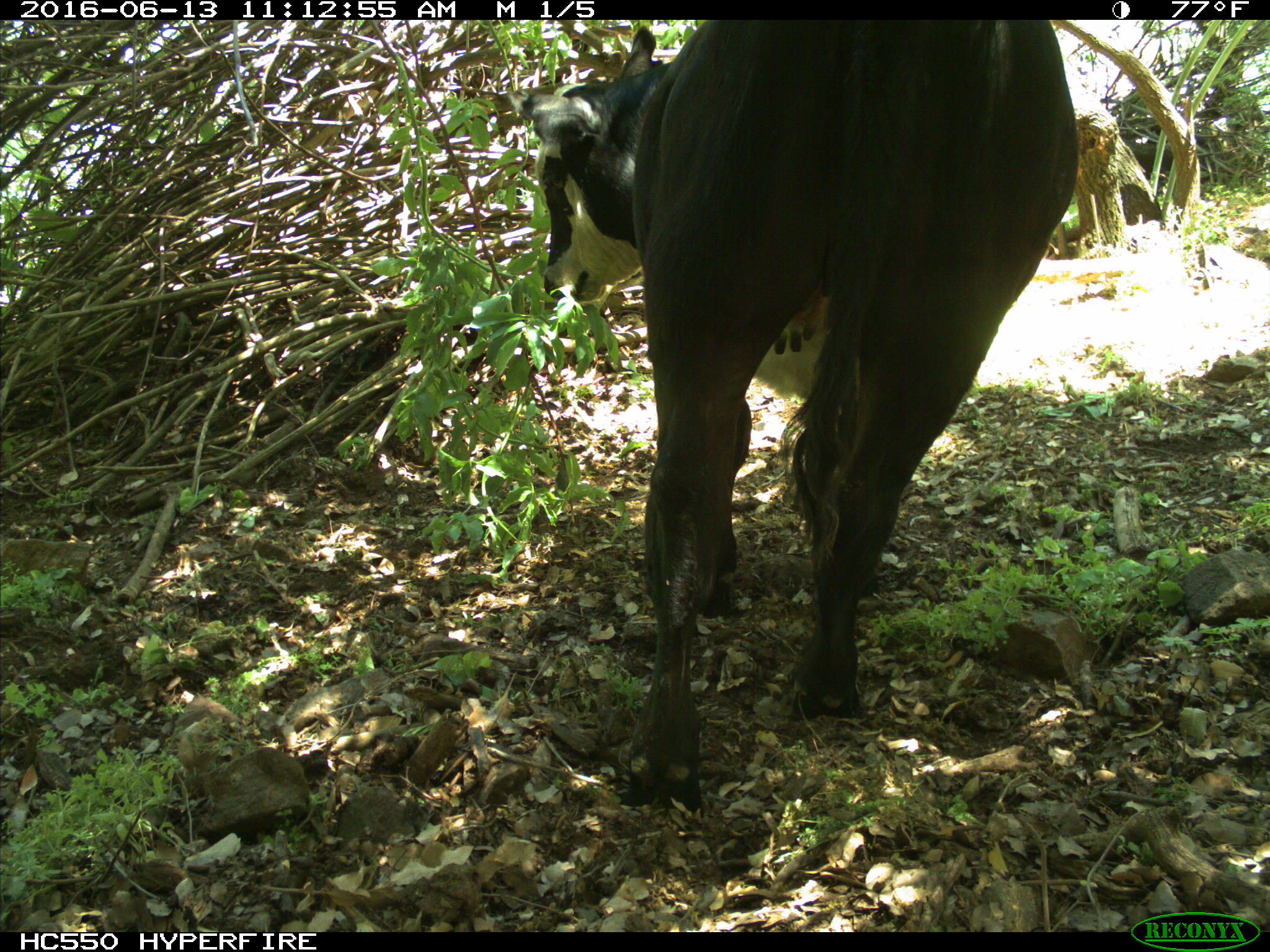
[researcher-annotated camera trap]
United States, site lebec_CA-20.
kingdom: Animalia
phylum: Chordata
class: Mammalia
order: Artiodactyla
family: Bovidae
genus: Bos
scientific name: Bos taurus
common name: domestic cow